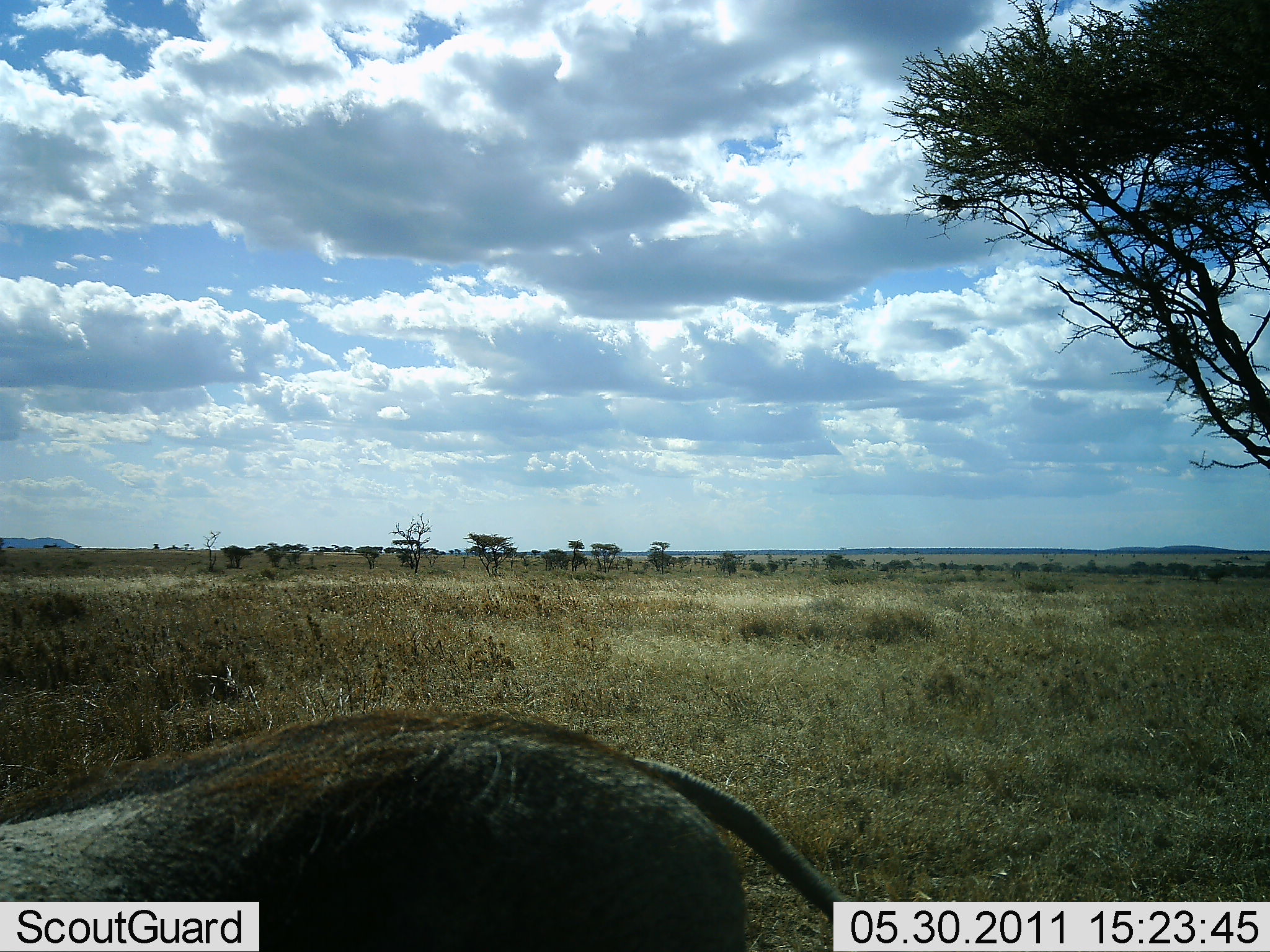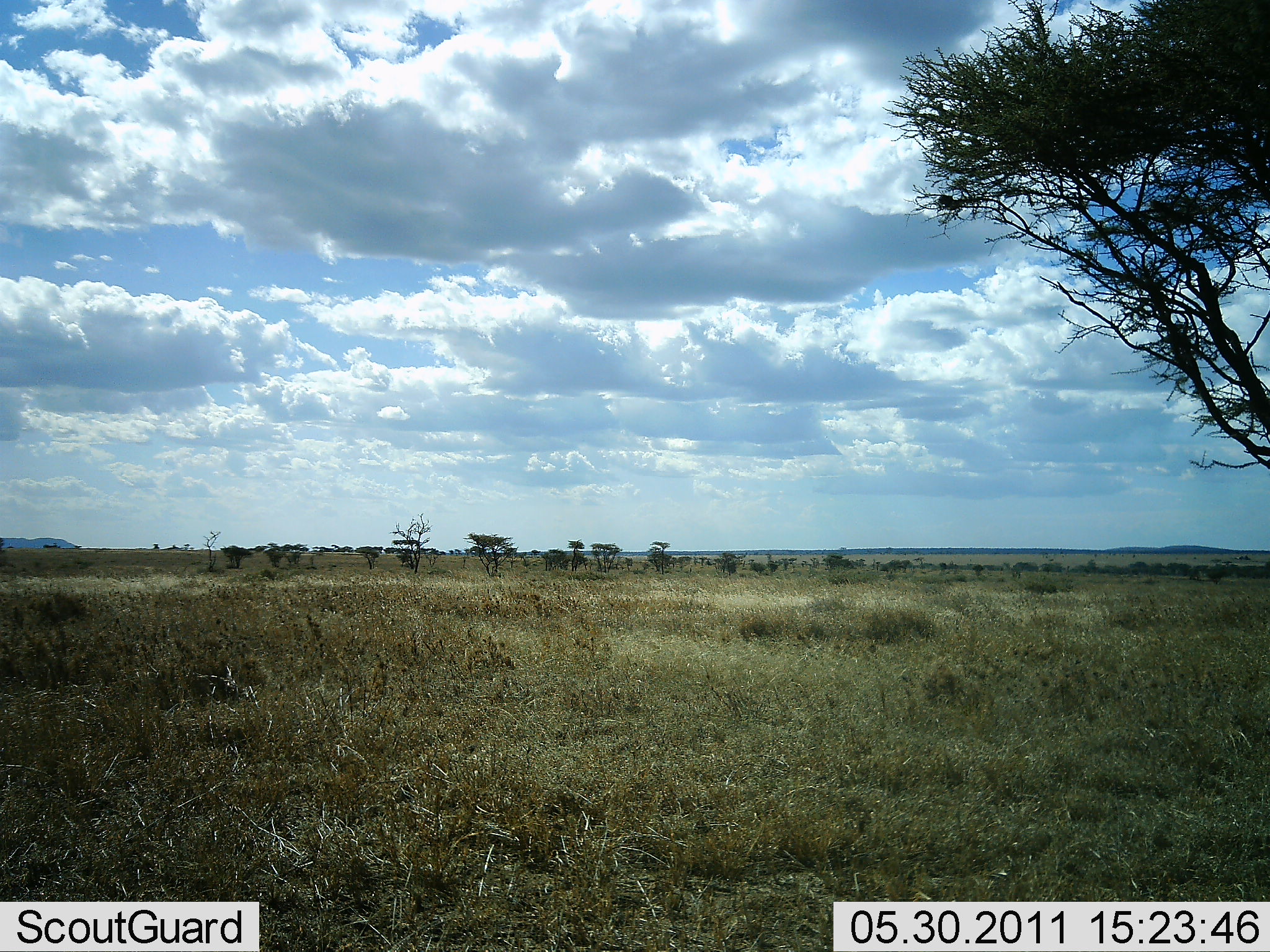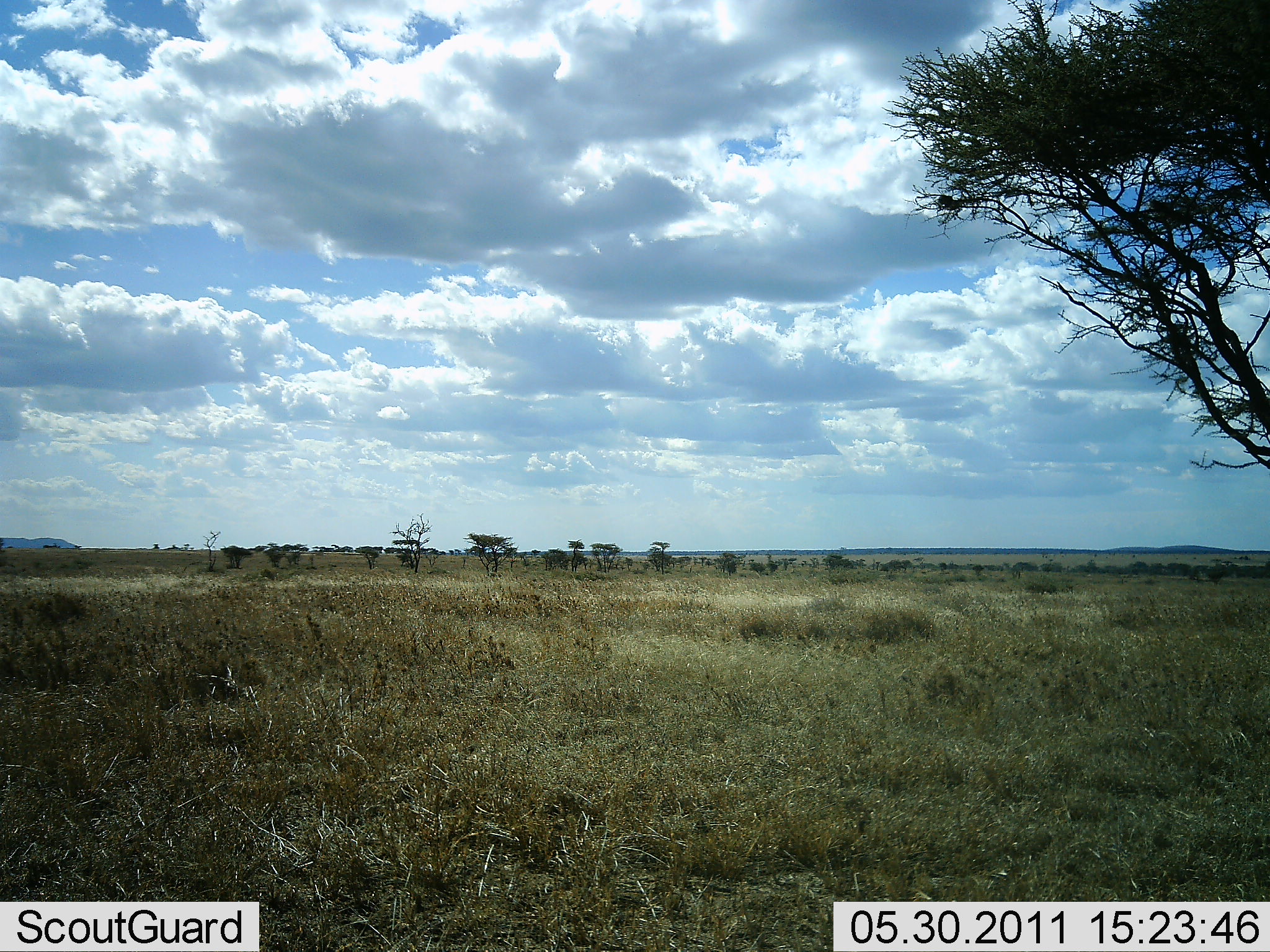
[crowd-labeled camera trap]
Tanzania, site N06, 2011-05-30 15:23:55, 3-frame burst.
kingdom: Animalia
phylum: Chordata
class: Mammalia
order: Artiodactyla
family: Suidae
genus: Phacochoerus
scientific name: Phacochoerus africanus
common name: warthog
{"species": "warthog (Phacochoerus africanus)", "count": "1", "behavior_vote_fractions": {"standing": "20%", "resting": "0%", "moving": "80%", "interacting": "0%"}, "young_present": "0%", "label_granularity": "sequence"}